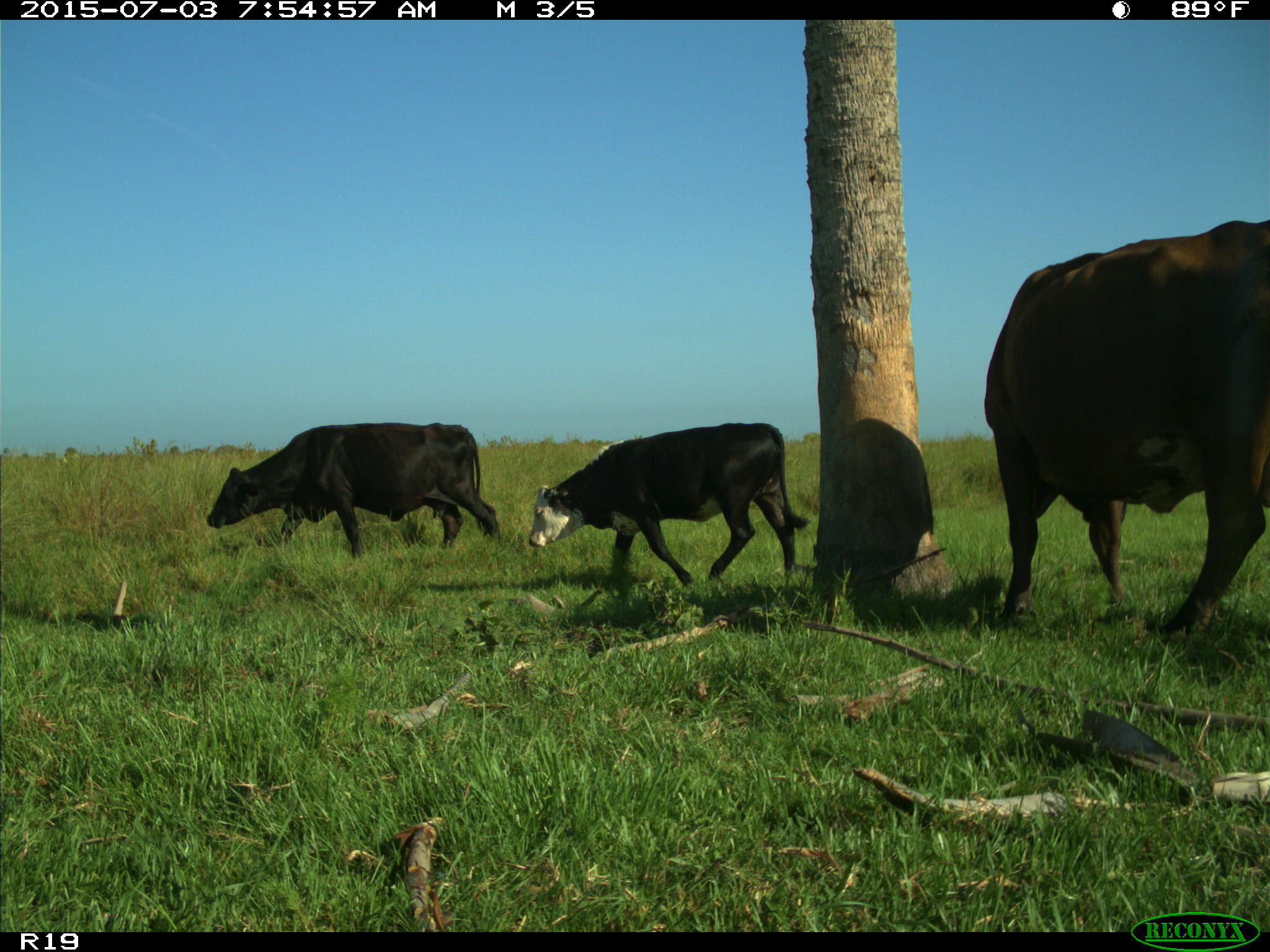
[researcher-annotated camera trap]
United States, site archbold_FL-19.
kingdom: Animalia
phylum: Chordata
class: Mammalia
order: Artiodactyla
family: Bovidae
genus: Bos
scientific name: Bos taurus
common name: domestic cow